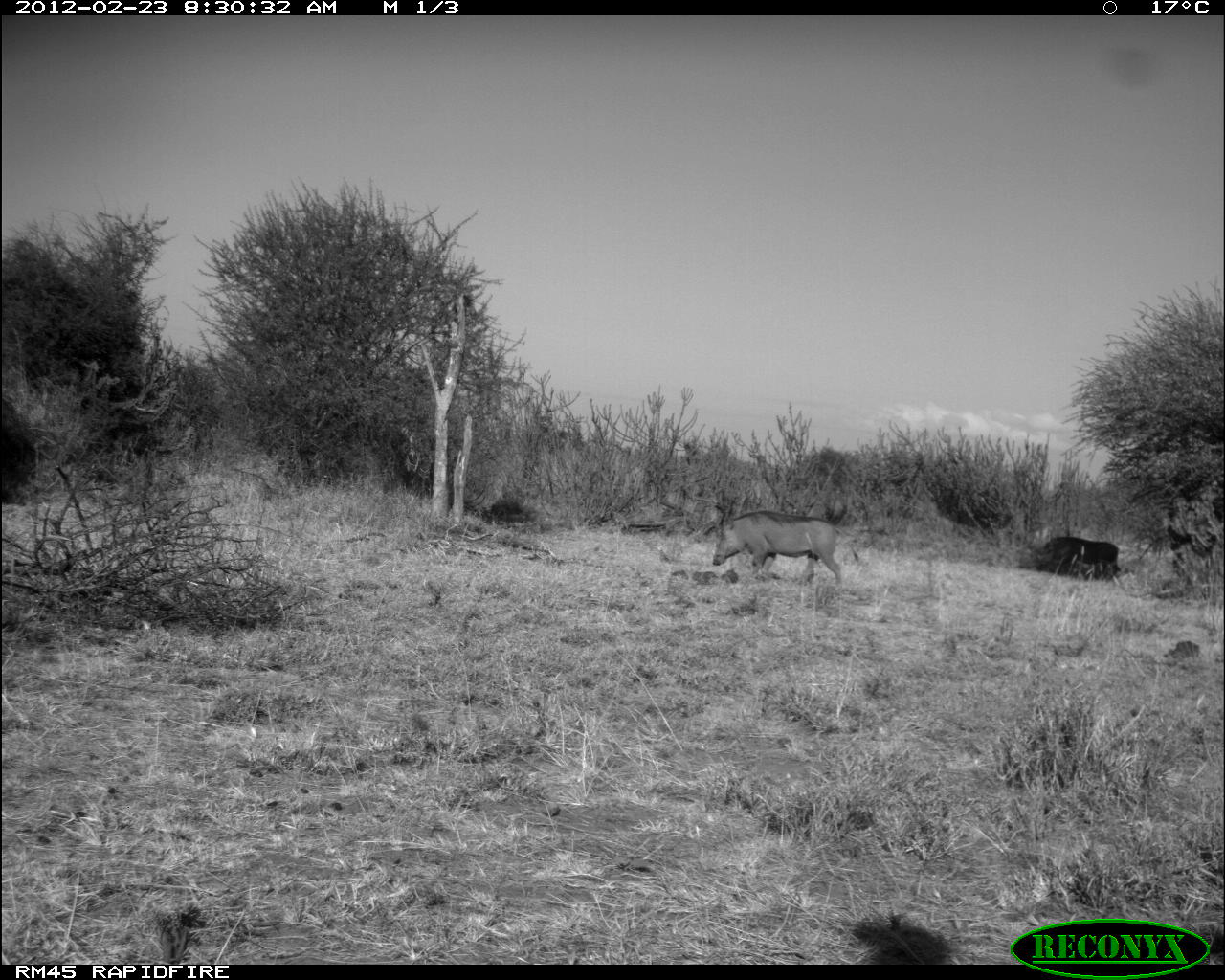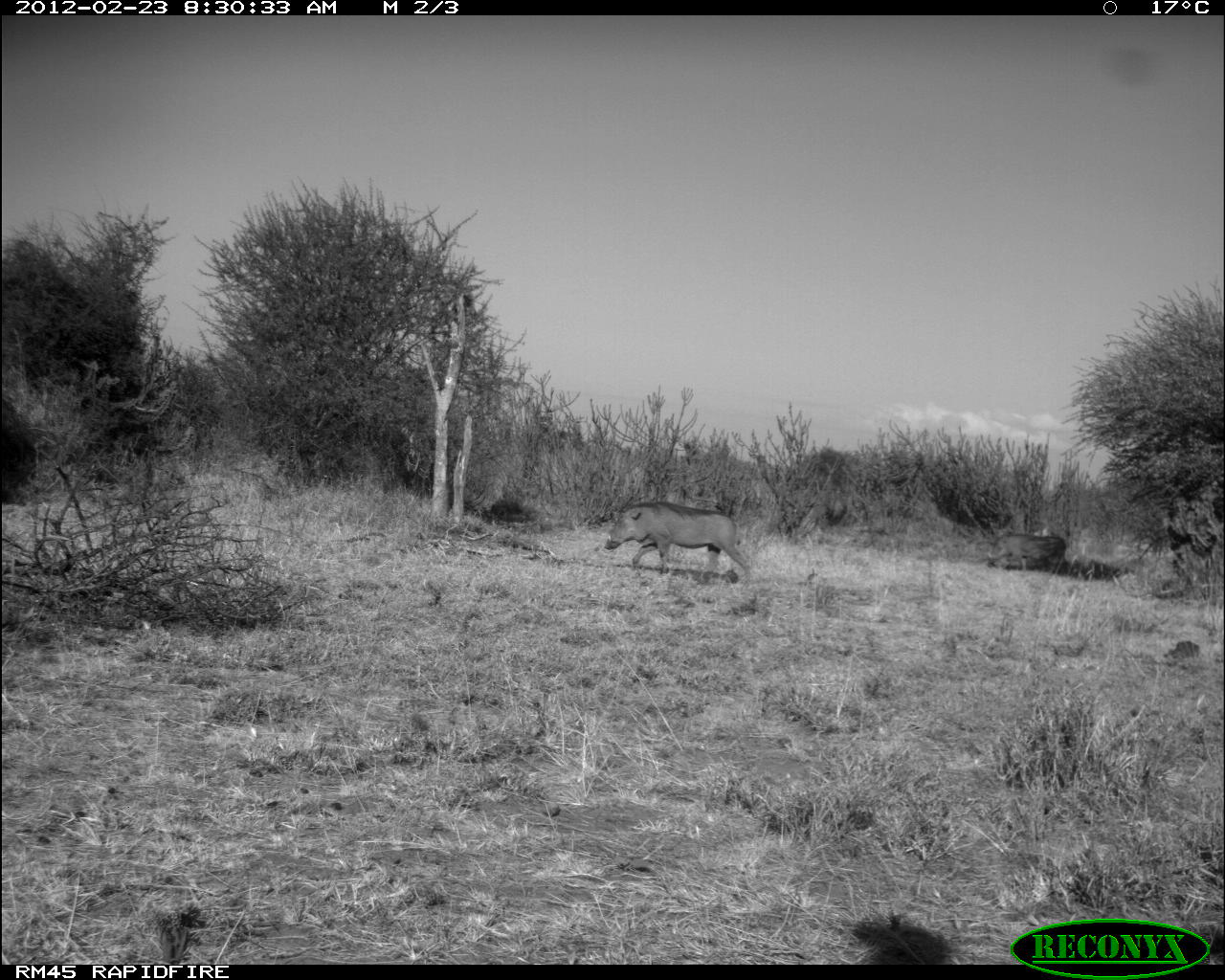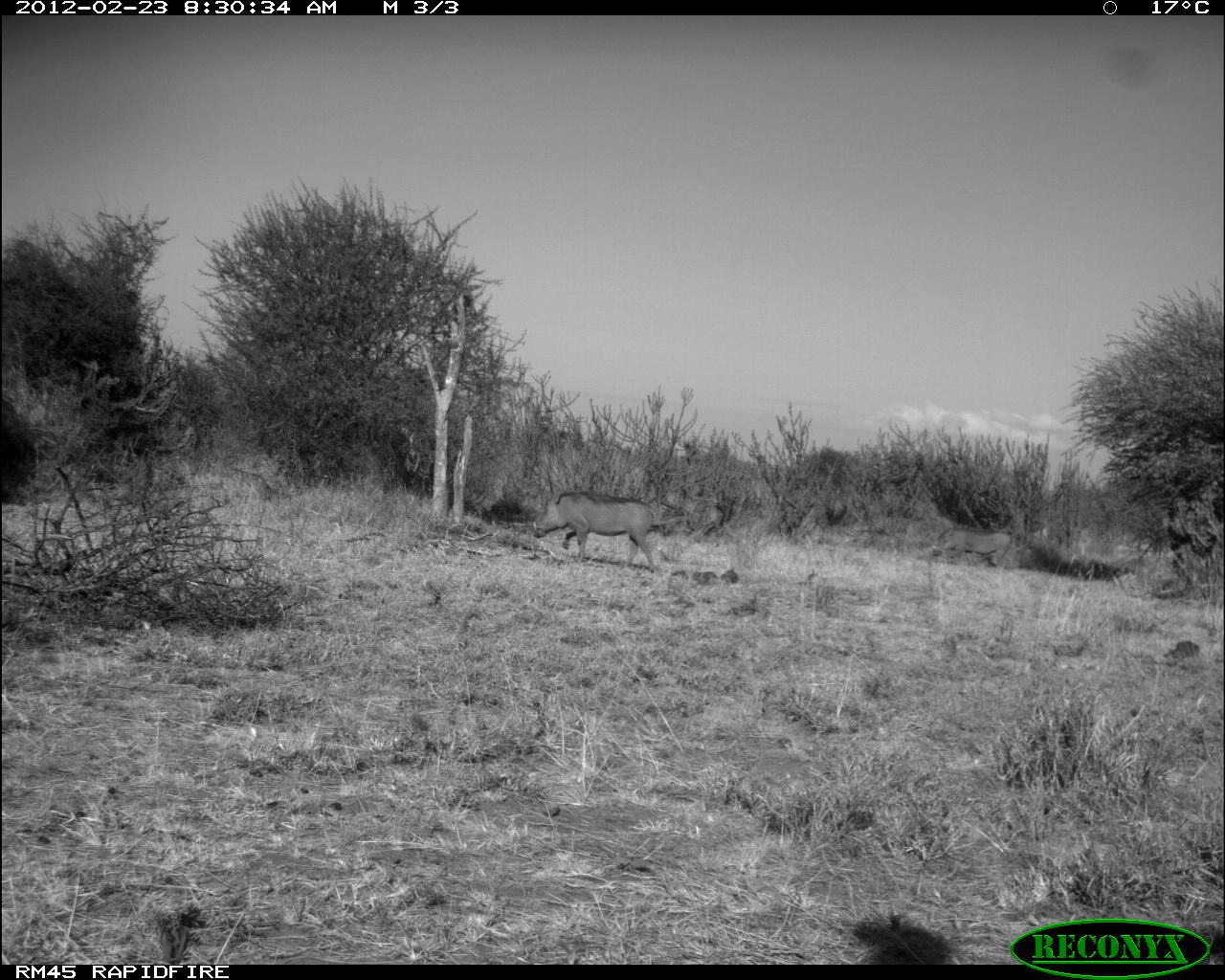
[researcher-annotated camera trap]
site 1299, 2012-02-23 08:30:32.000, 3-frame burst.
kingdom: Animalia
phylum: Chordata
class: Mammalia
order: Artiodactyla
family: Suidae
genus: Phacochoerus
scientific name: Phacochoerus africanus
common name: common warthog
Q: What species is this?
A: Phacochoerus africanus (common warthog).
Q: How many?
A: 1.